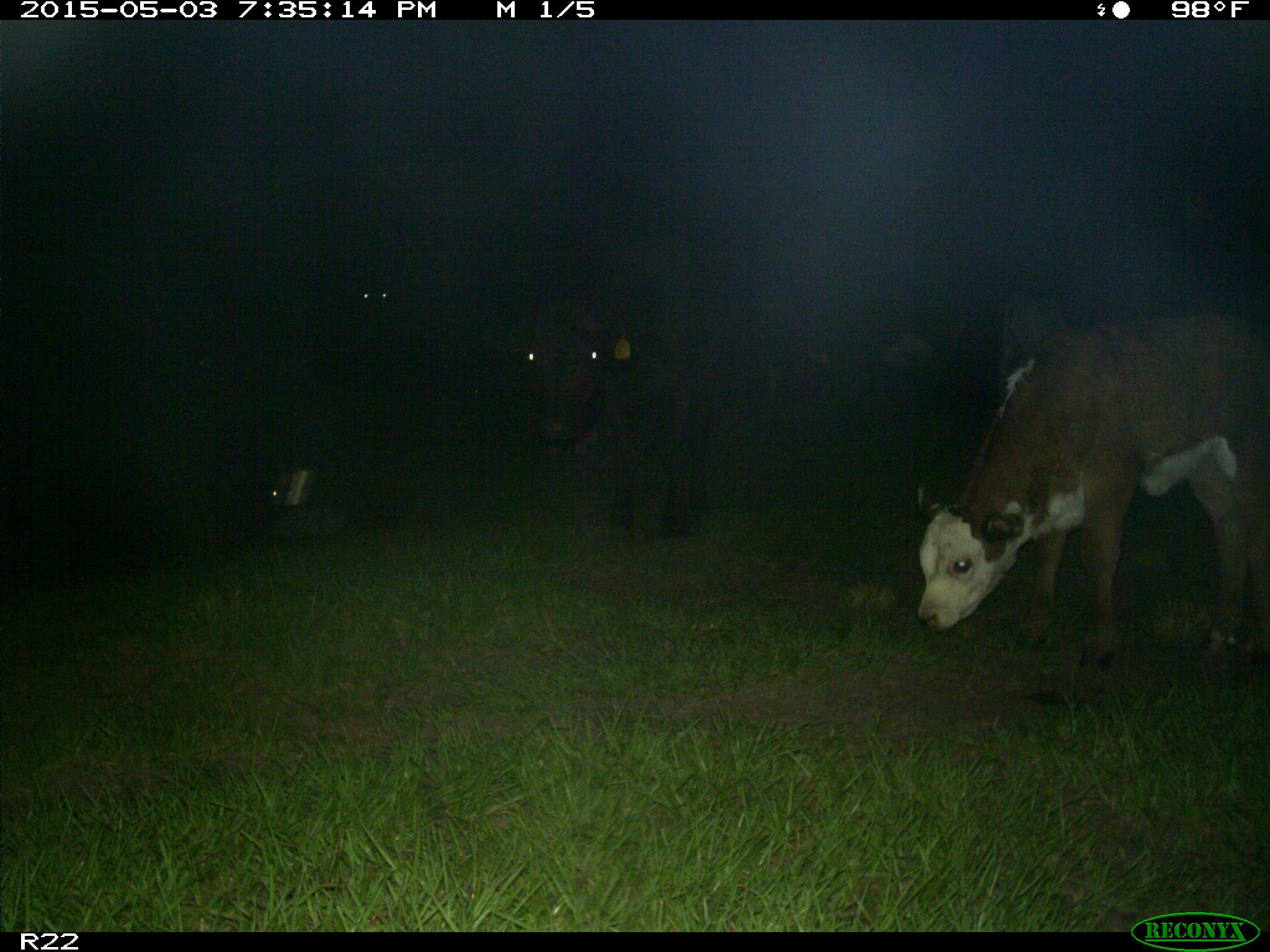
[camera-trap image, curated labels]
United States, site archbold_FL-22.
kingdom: Animalia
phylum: Chordata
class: Mammalia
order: Artiodactyla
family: Bovidae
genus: Bos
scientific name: Bos taurus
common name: domestic cow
Bos taurus (domestic cow).